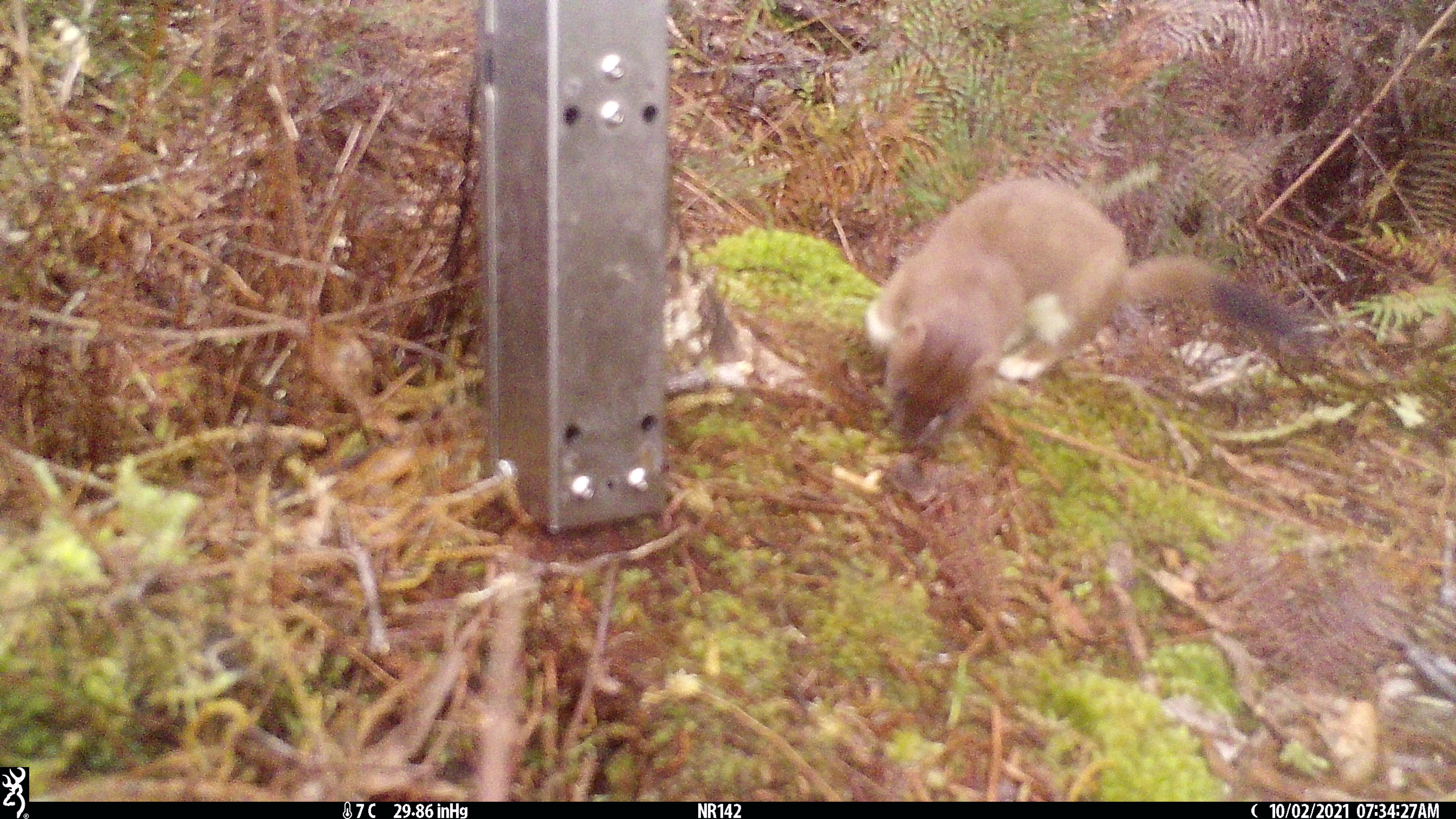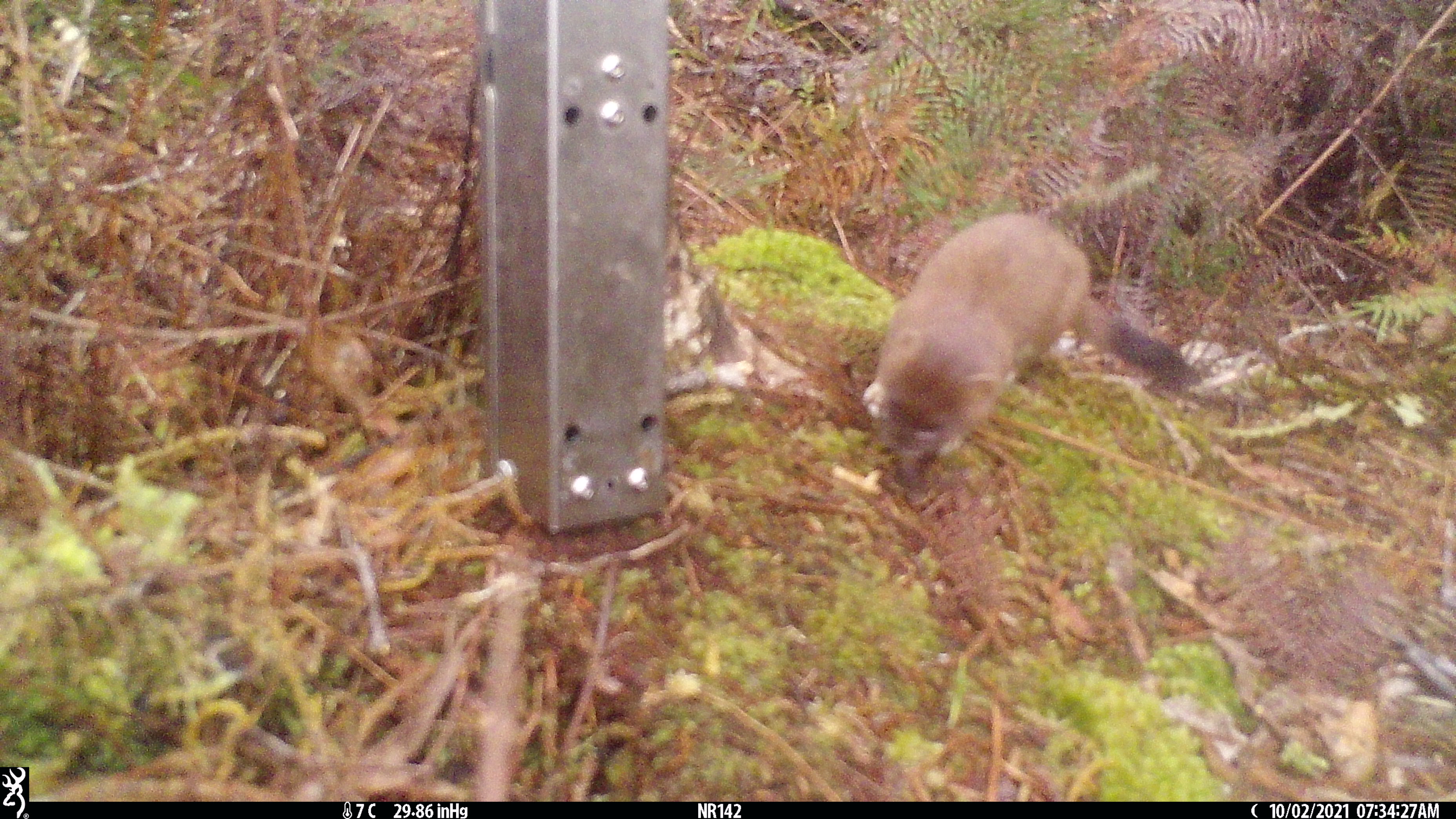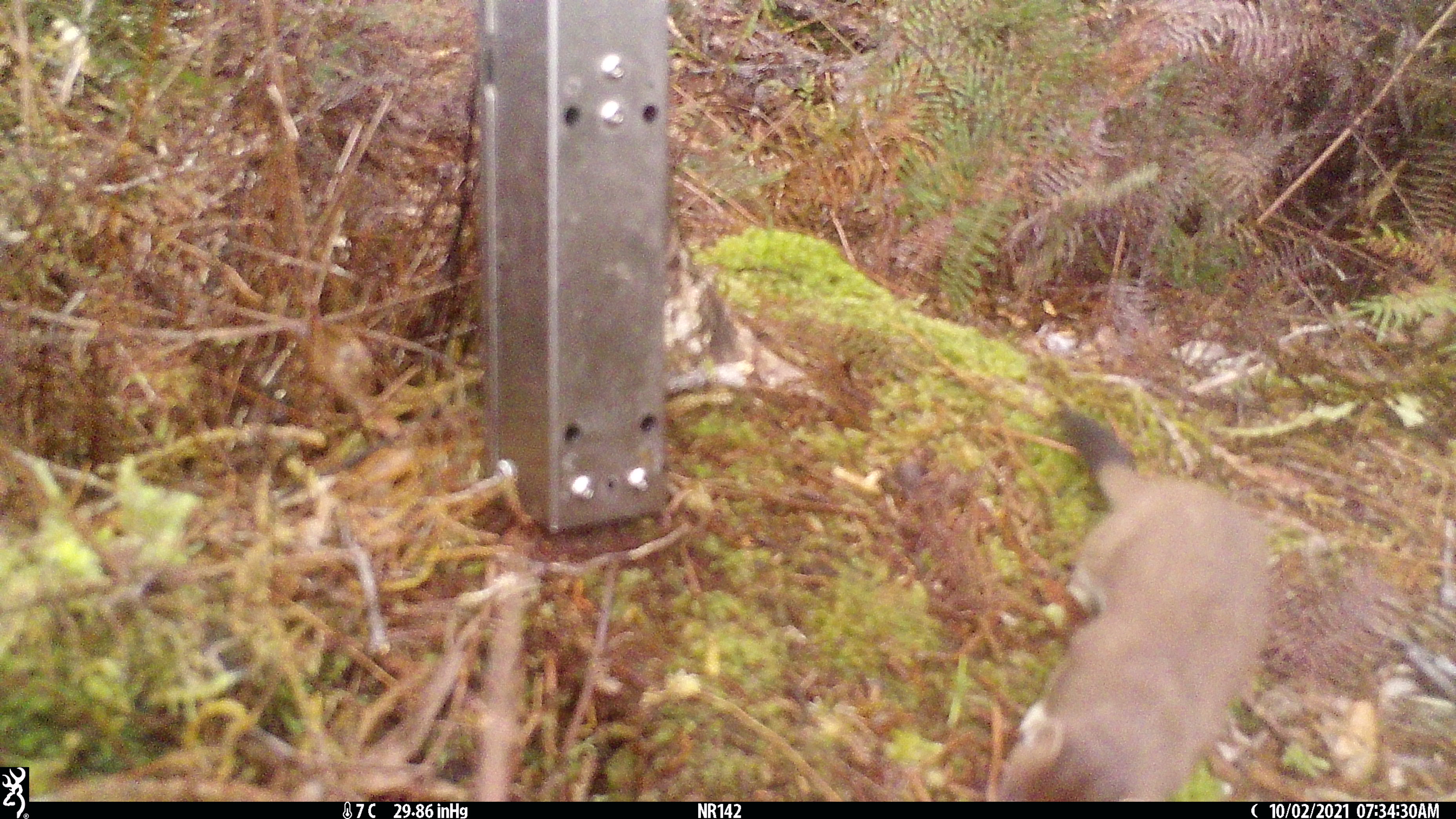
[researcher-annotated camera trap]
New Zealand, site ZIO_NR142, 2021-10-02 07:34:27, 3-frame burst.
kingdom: Animalia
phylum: Chordata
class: Mammalia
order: Carnivora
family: Mustelidae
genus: Mustela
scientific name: Mustela erminea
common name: stoat